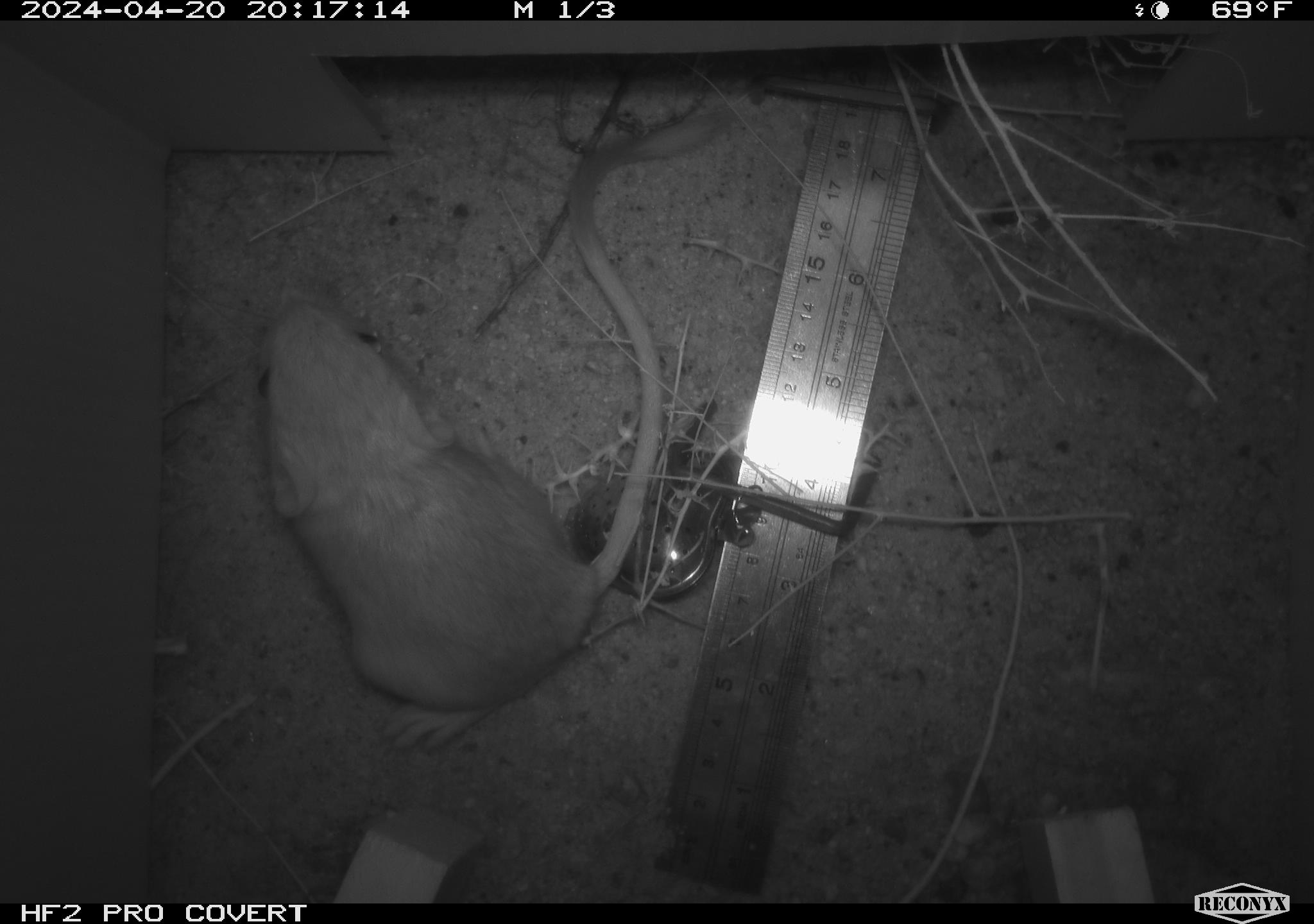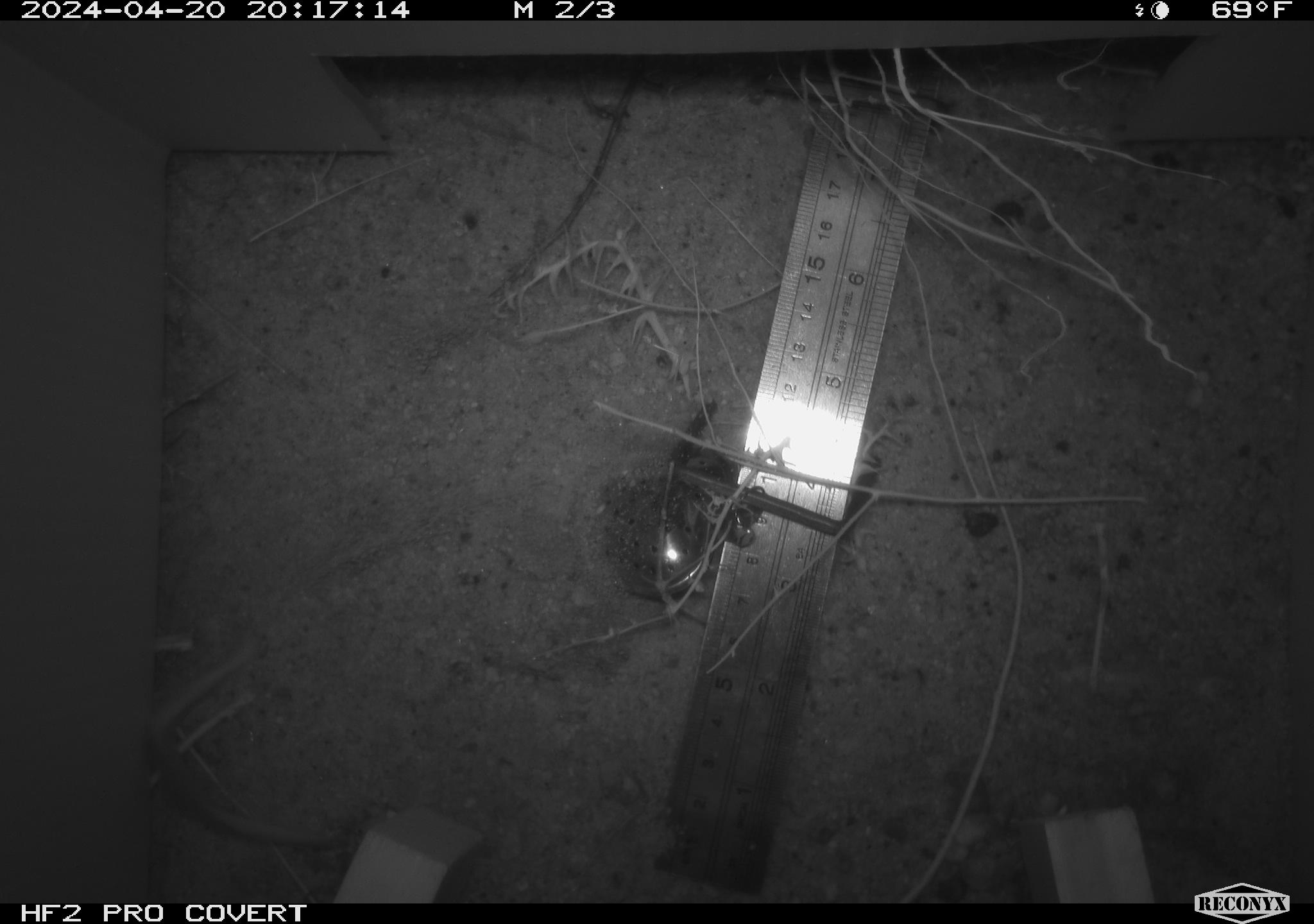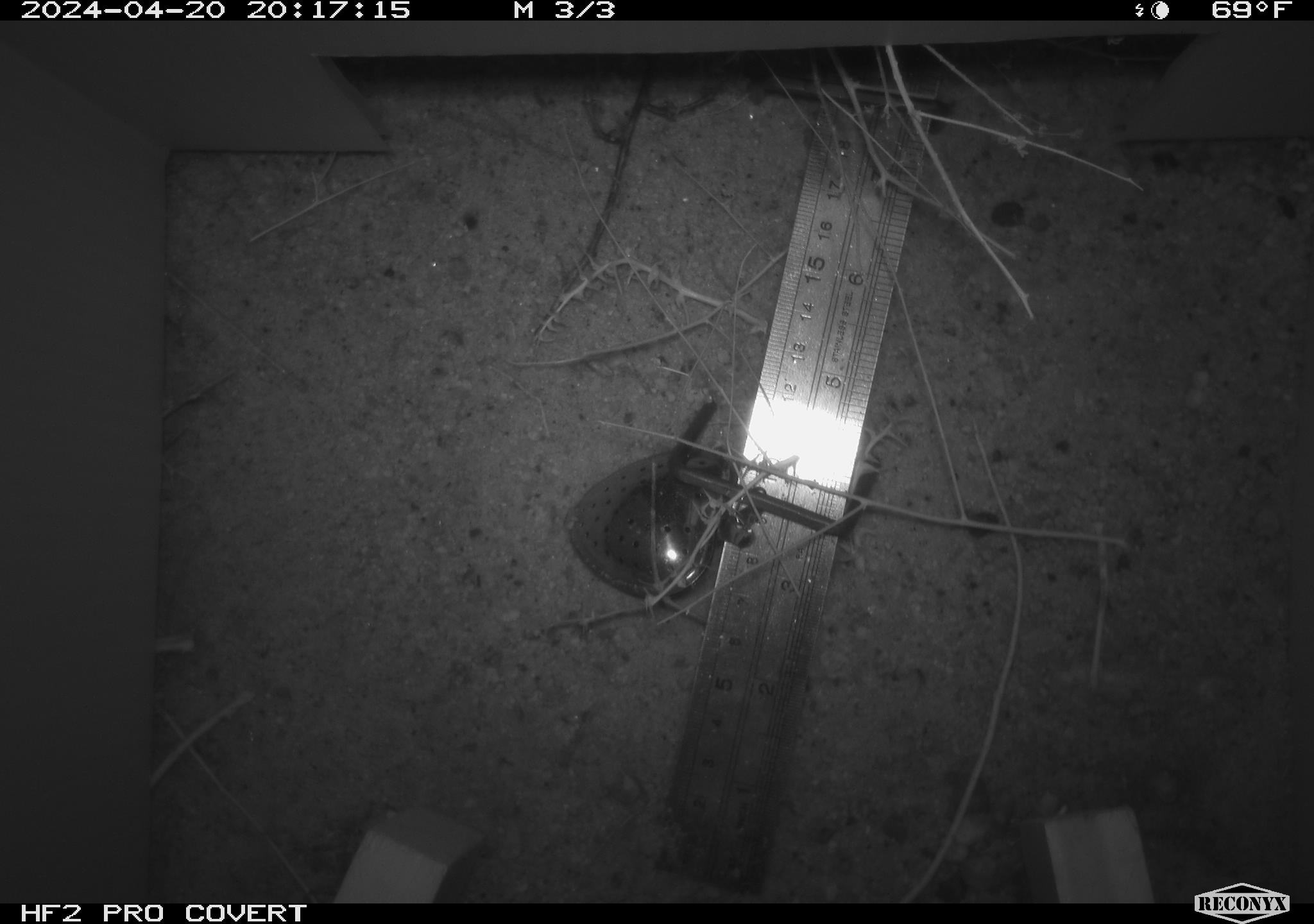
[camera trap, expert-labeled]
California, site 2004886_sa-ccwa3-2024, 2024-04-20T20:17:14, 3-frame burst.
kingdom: Animalia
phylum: Chordata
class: Mammalia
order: Rodentia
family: Heteromyidae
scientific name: Heteromyidae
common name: kangaroo rats and pocket mice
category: heteromyidae family